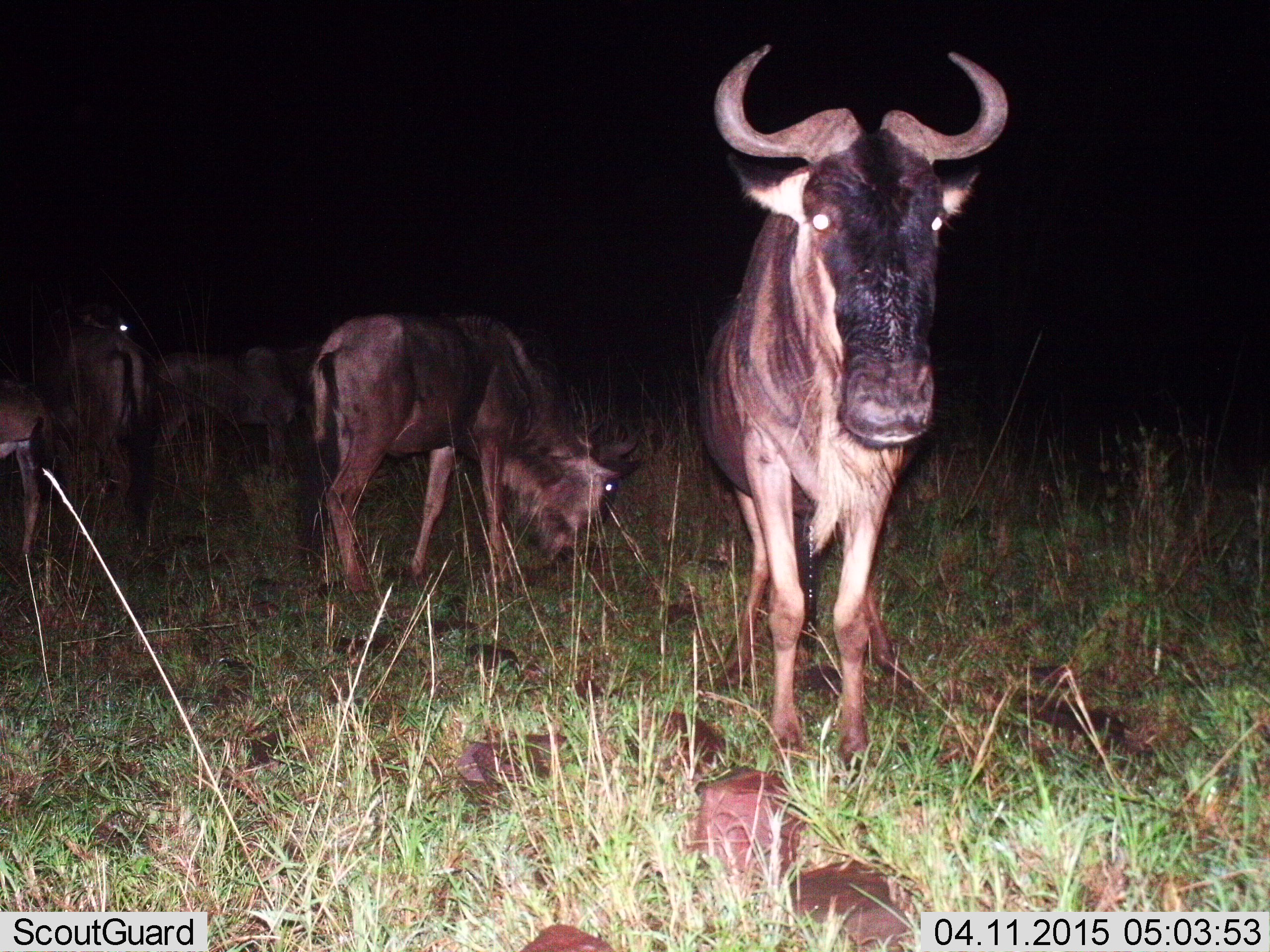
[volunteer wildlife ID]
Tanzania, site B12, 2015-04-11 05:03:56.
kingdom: Animalia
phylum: Chordata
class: Mammalia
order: Artiodactyla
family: Bovidae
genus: Connochaetes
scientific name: Connochaetes taurinus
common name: blue wildebeest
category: wildebeest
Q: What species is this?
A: Wildebeest (blue wildebeest) (Connochaetes taurinus).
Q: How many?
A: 5.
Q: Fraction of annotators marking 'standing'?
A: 100%.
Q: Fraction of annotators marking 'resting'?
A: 0%.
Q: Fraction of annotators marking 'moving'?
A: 0%.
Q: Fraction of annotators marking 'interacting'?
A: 0%.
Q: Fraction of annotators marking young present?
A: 40%.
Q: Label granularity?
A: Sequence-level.